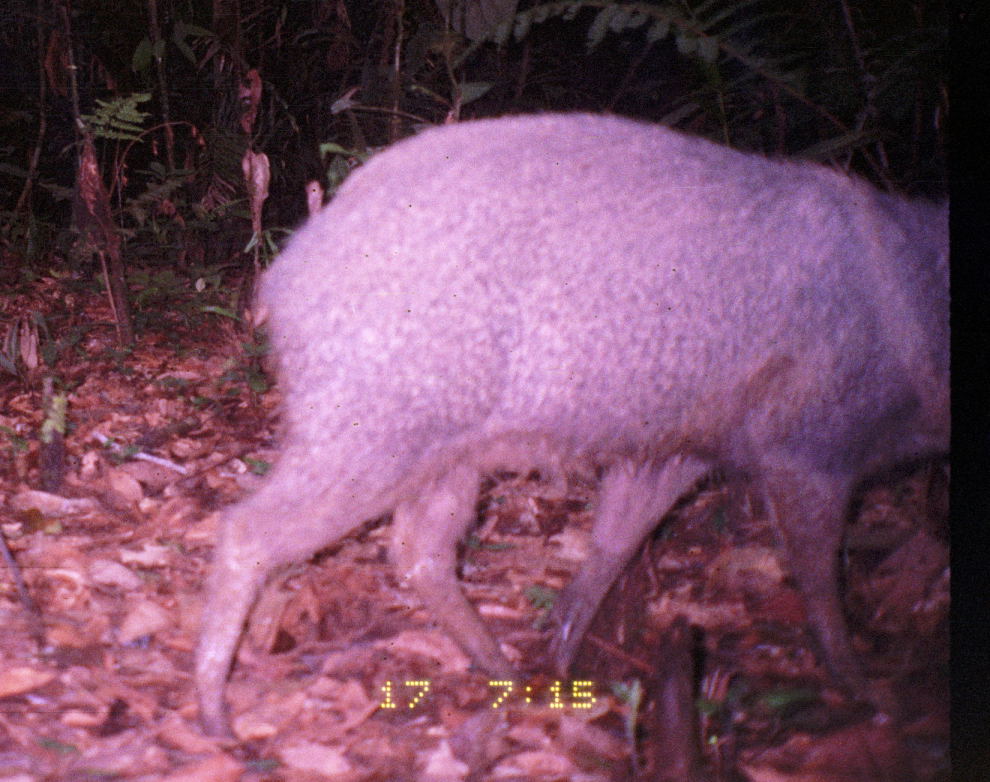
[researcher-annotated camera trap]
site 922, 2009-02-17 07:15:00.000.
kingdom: Animalia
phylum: Chordata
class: Mammalia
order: Artiodactyla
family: Tayassuidae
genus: Pecari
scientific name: Pecari tajacu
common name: collared peccary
Pecari tajacu (collared peccary).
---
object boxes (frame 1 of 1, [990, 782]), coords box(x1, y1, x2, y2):
pecari tajacu: box(186, 110, 951, 762)